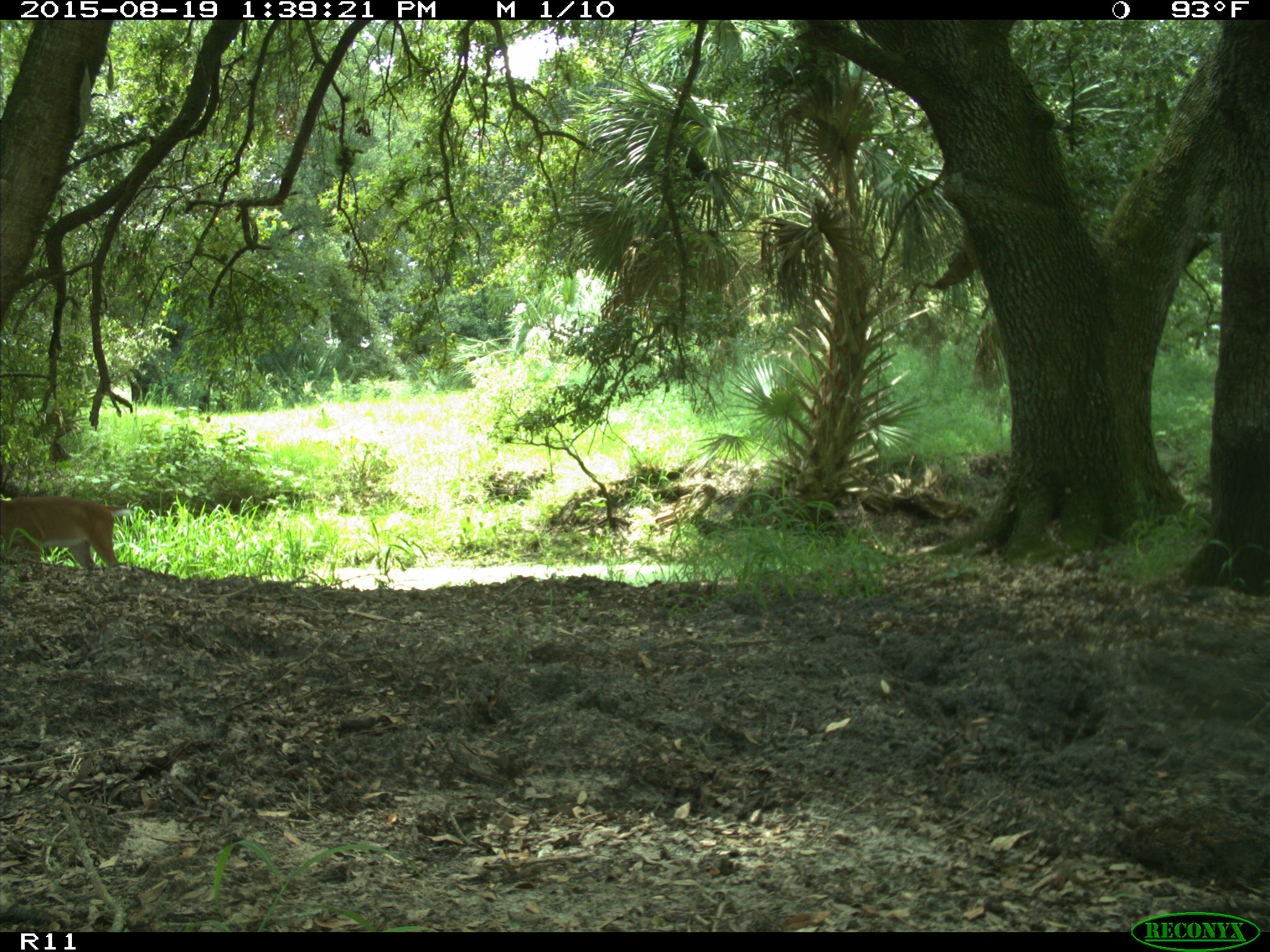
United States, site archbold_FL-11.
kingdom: Animalia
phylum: Chordata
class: Mammalia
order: Artiodactyla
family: Cervidae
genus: Odocoileus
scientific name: Odocoileus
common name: deer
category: unidentified deer